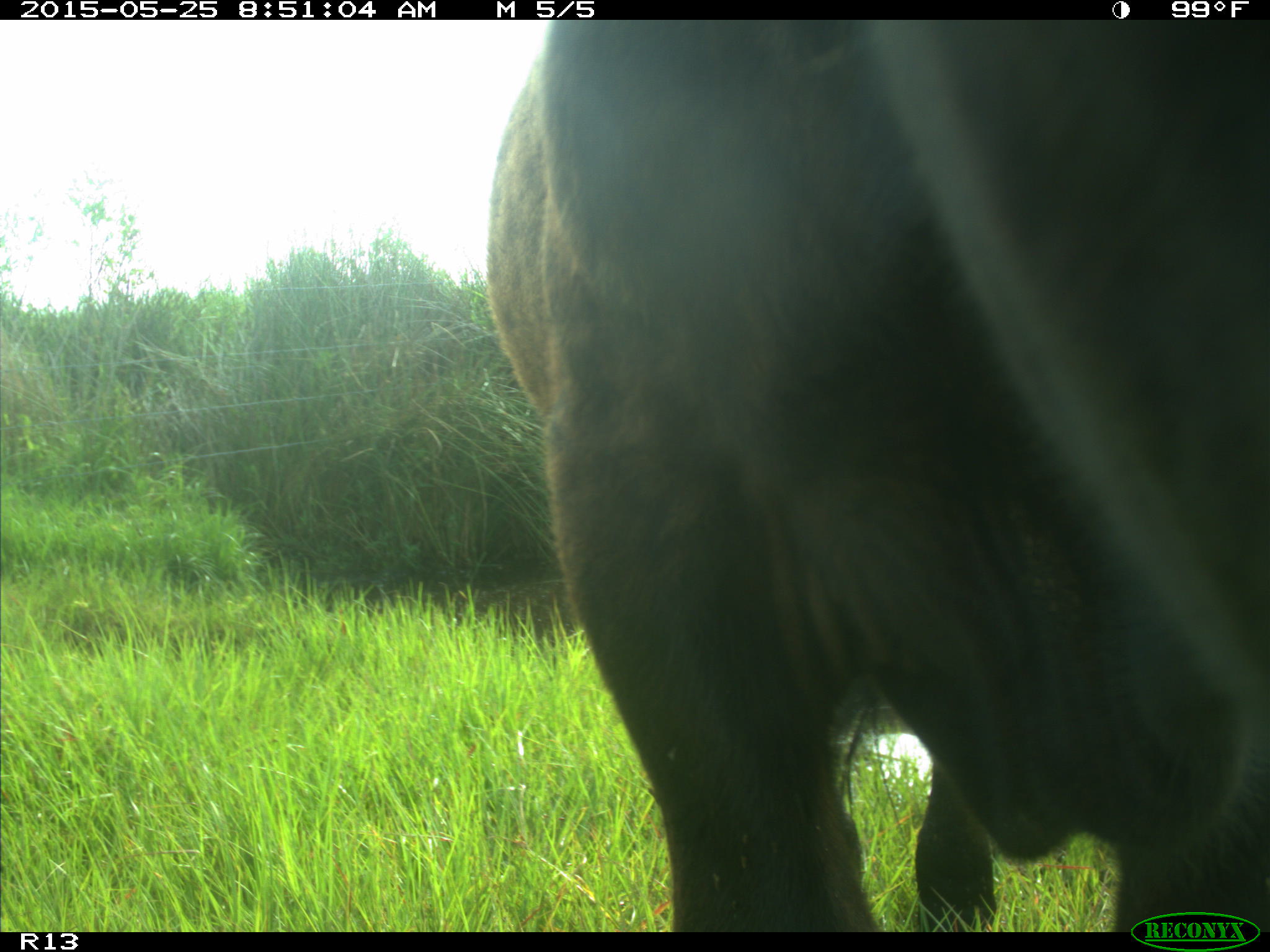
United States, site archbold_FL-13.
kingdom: Animalia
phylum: Chordata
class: Mammalia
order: Artiodactyla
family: Bovidae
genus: Bos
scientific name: Bos taurus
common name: domestic cow